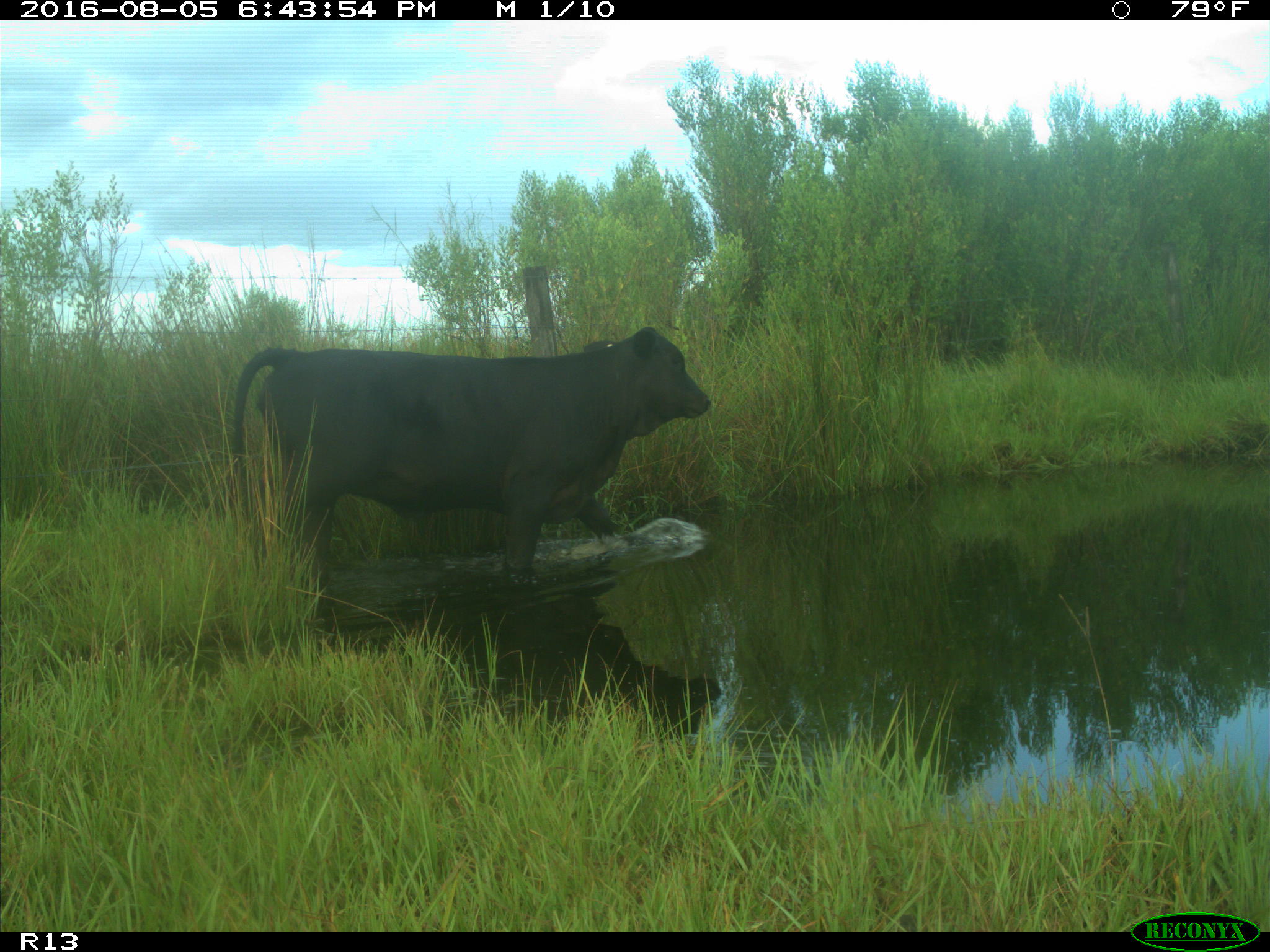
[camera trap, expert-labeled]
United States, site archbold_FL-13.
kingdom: Animalia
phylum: Chordata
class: Mammalia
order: Artiodactyla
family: Bovidae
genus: Bos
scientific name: Bos taurus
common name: domestic cow